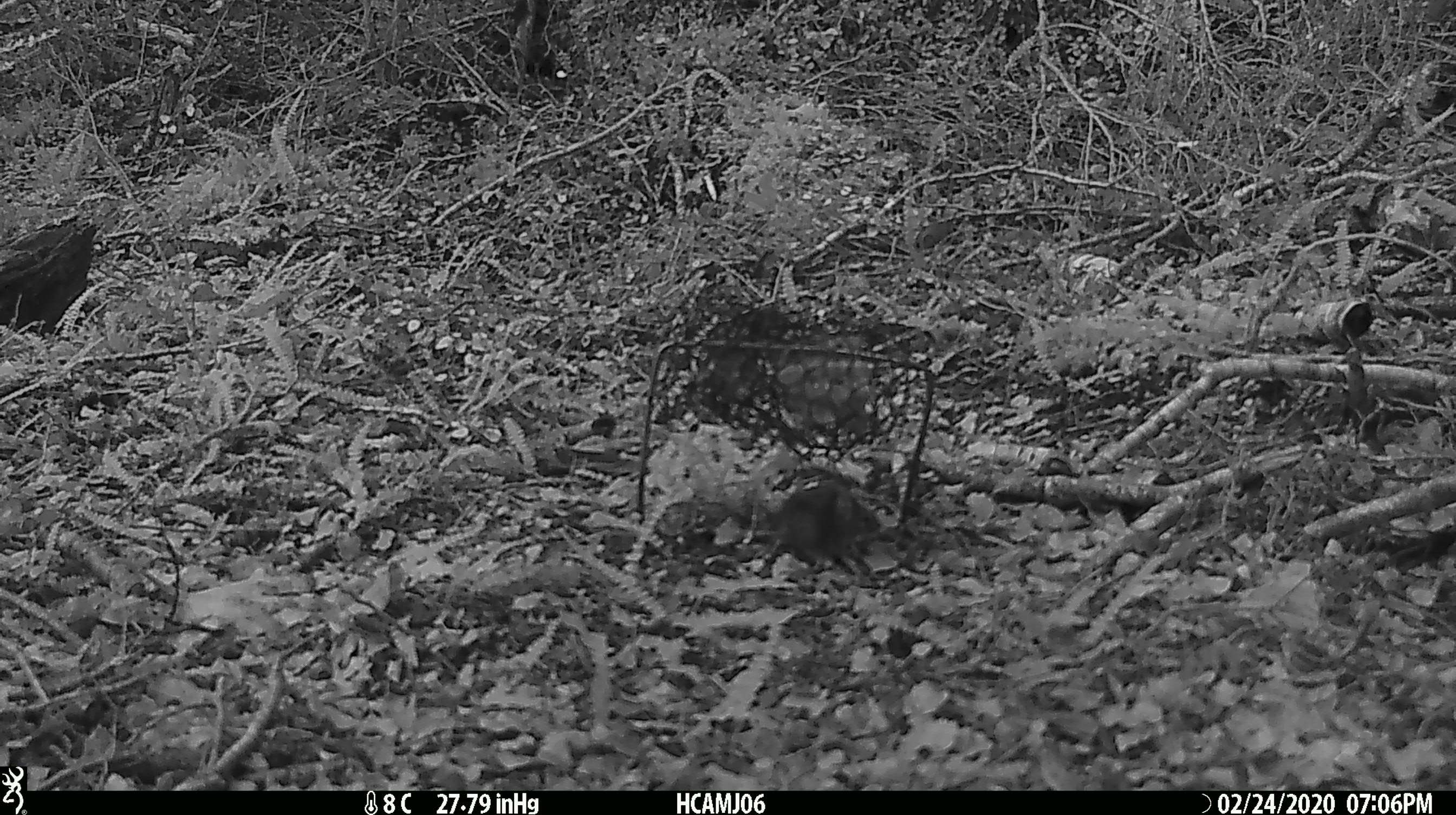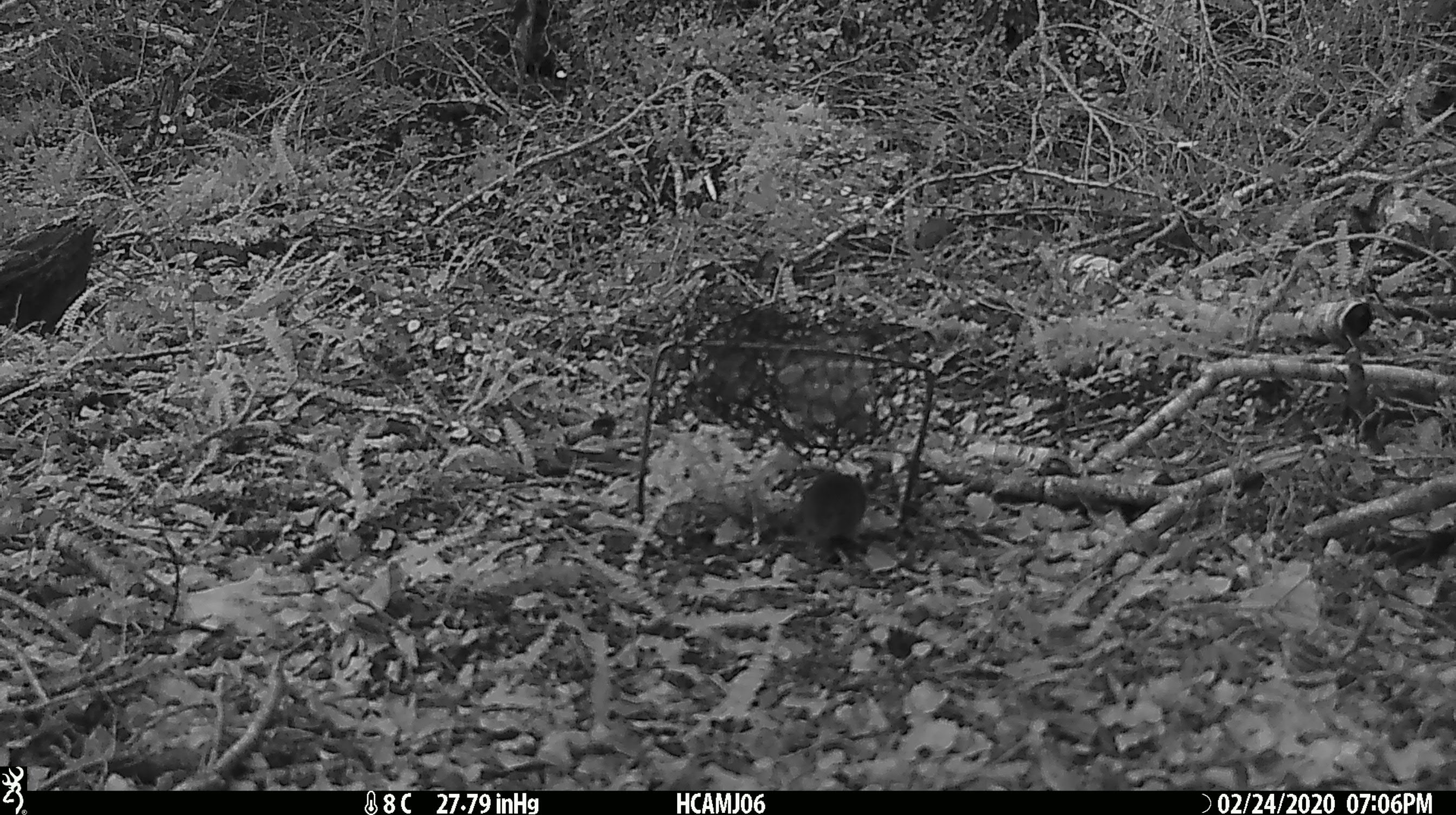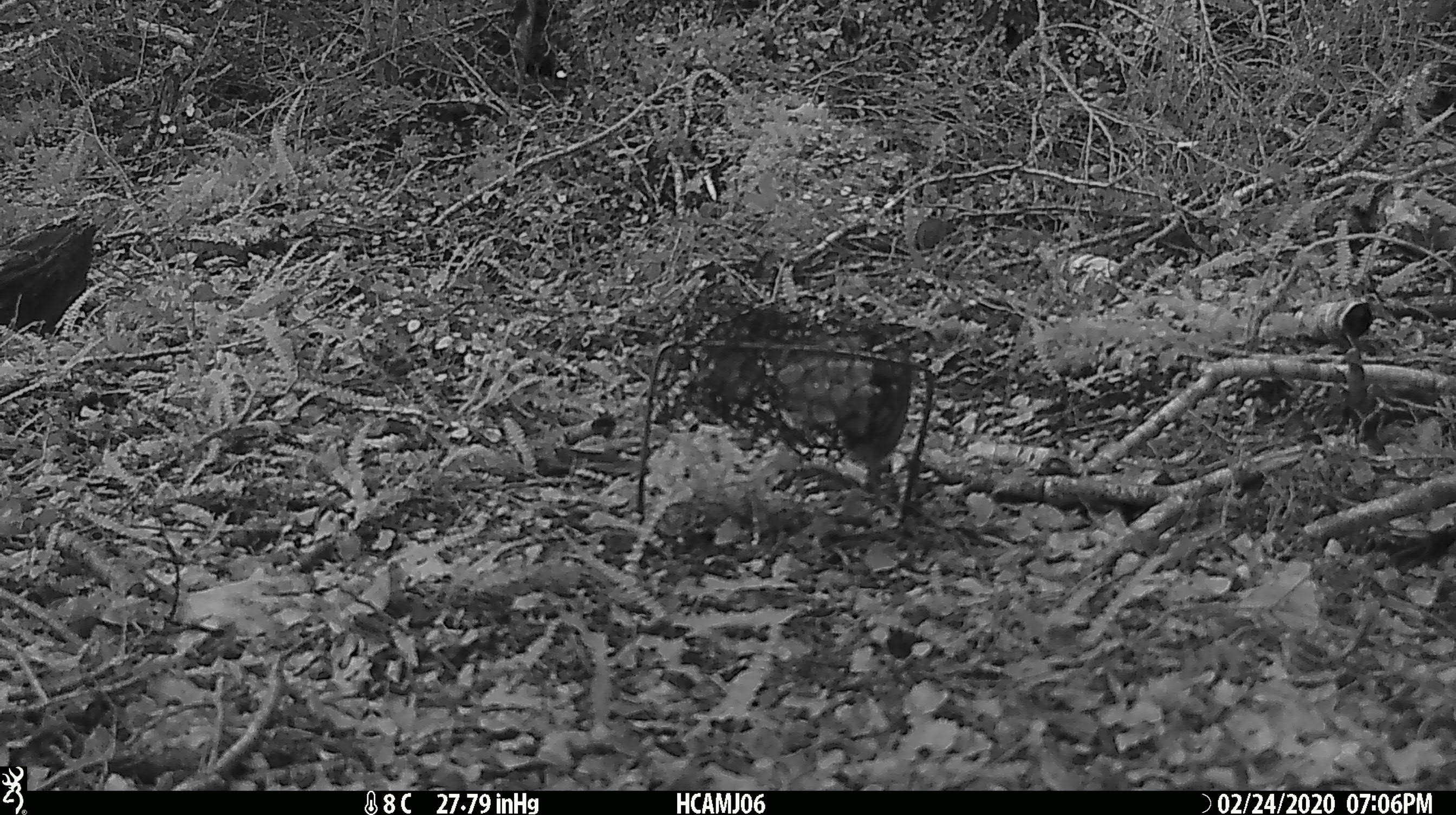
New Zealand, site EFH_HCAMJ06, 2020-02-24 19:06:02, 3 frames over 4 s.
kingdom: Animalia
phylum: Chordata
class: Mammalia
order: Rodentia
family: Muridae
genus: Mus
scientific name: Mus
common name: mouse